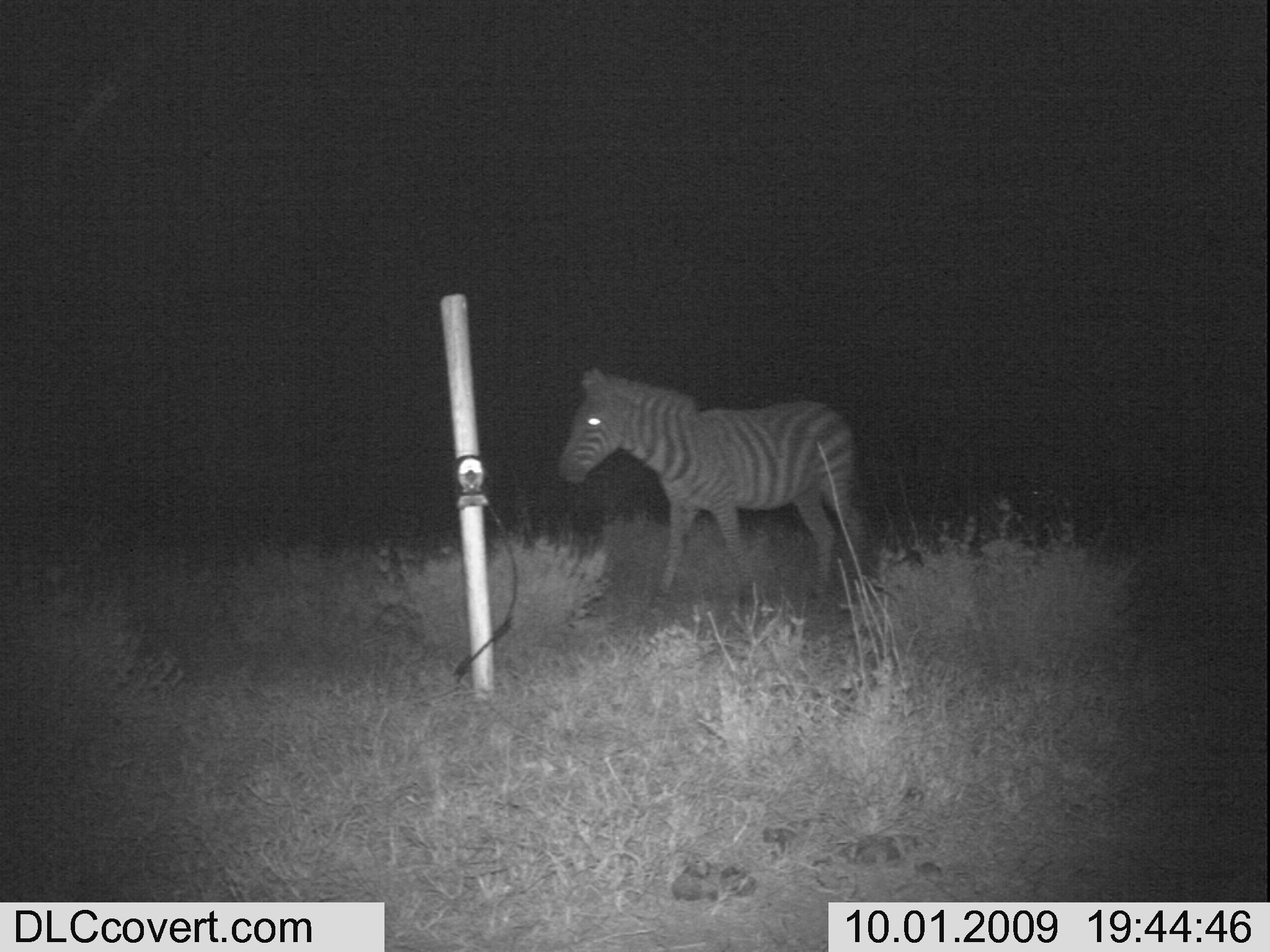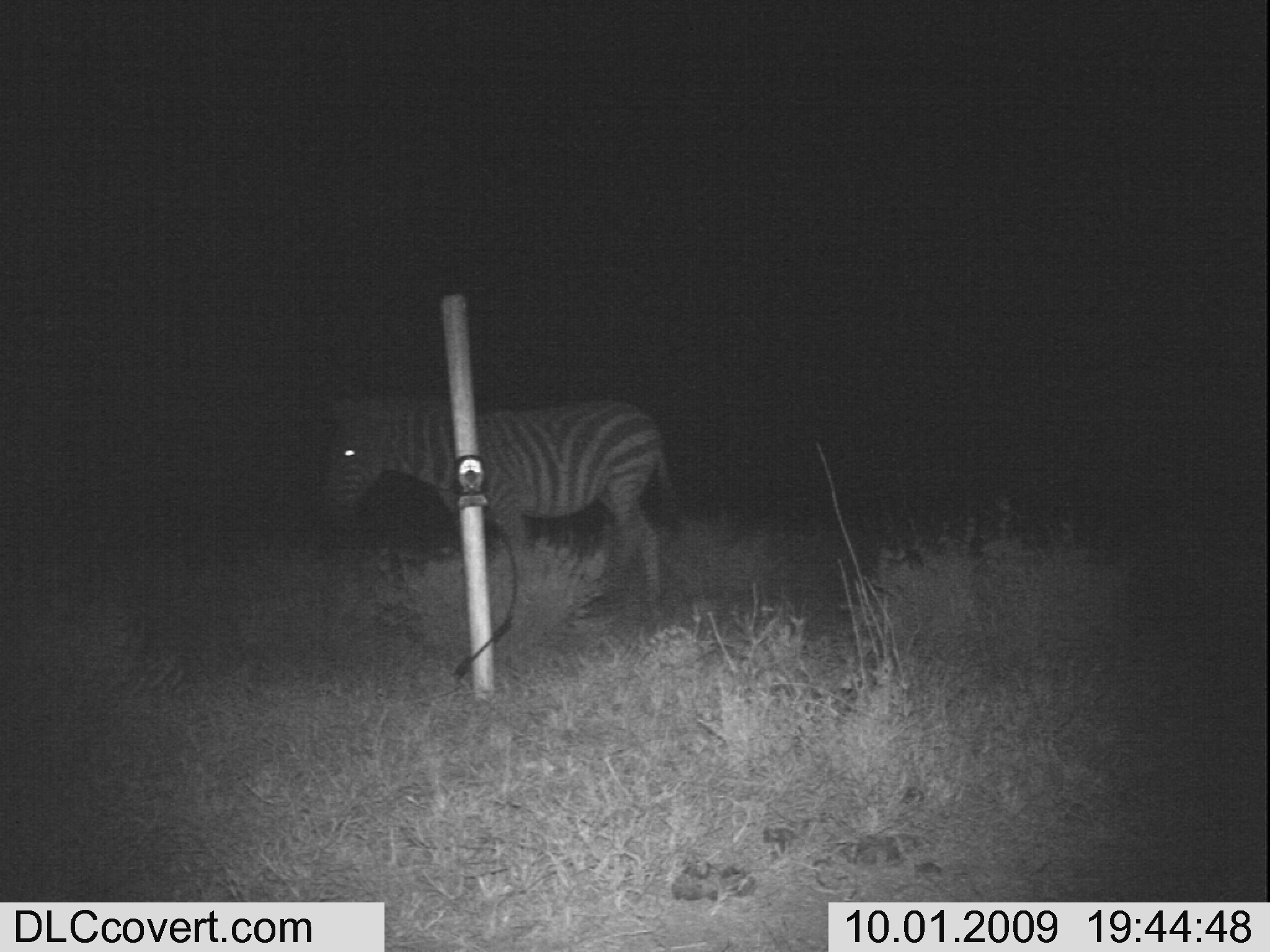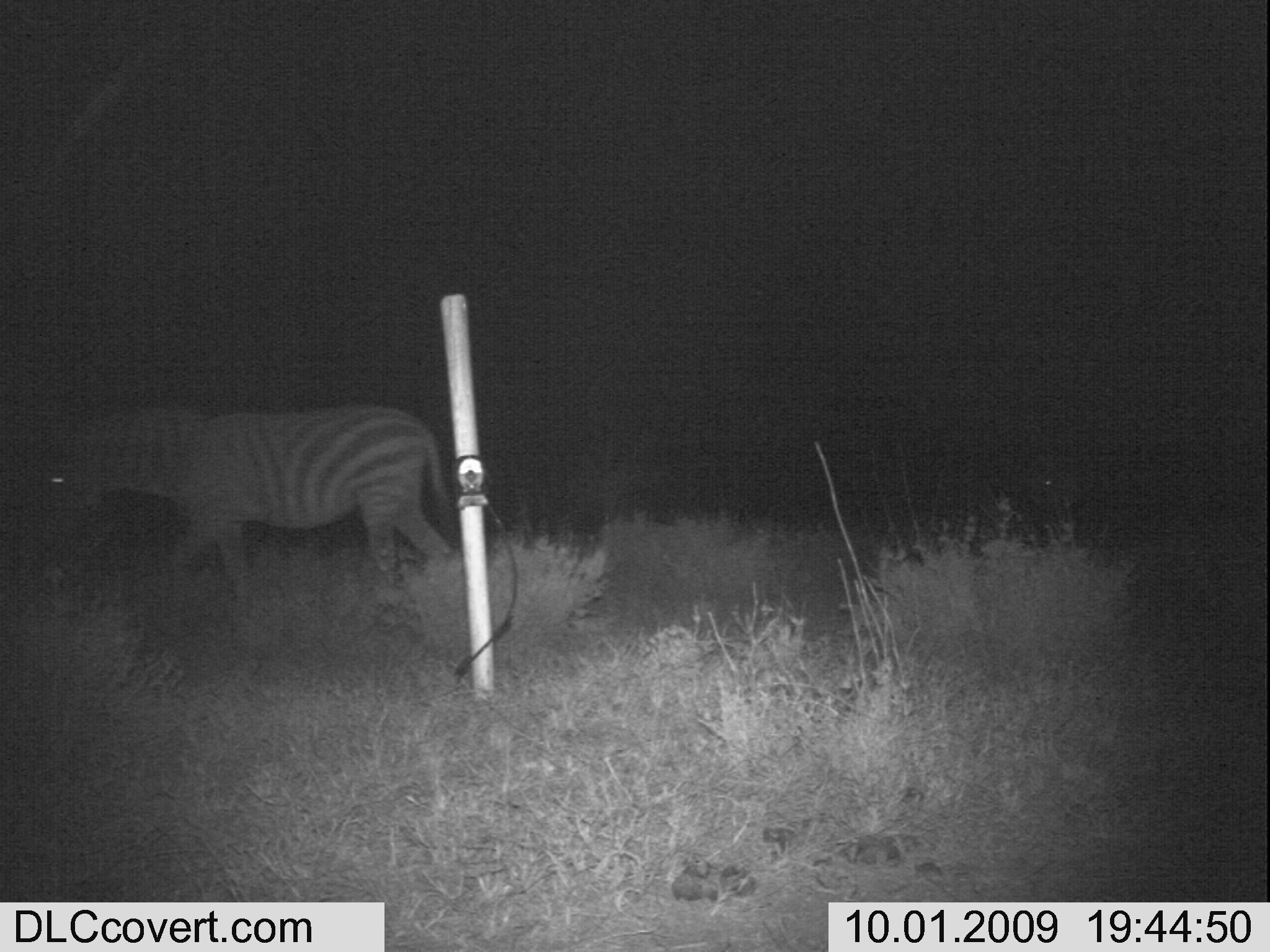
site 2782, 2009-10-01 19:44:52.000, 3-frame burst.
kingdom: Animalia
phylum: Chordata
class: Mammalia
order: Perissodactyla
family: Equidae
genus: Equus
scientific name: Equus quagga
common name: plains zebra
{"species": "Equus quagga (plains zebra)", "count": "1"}